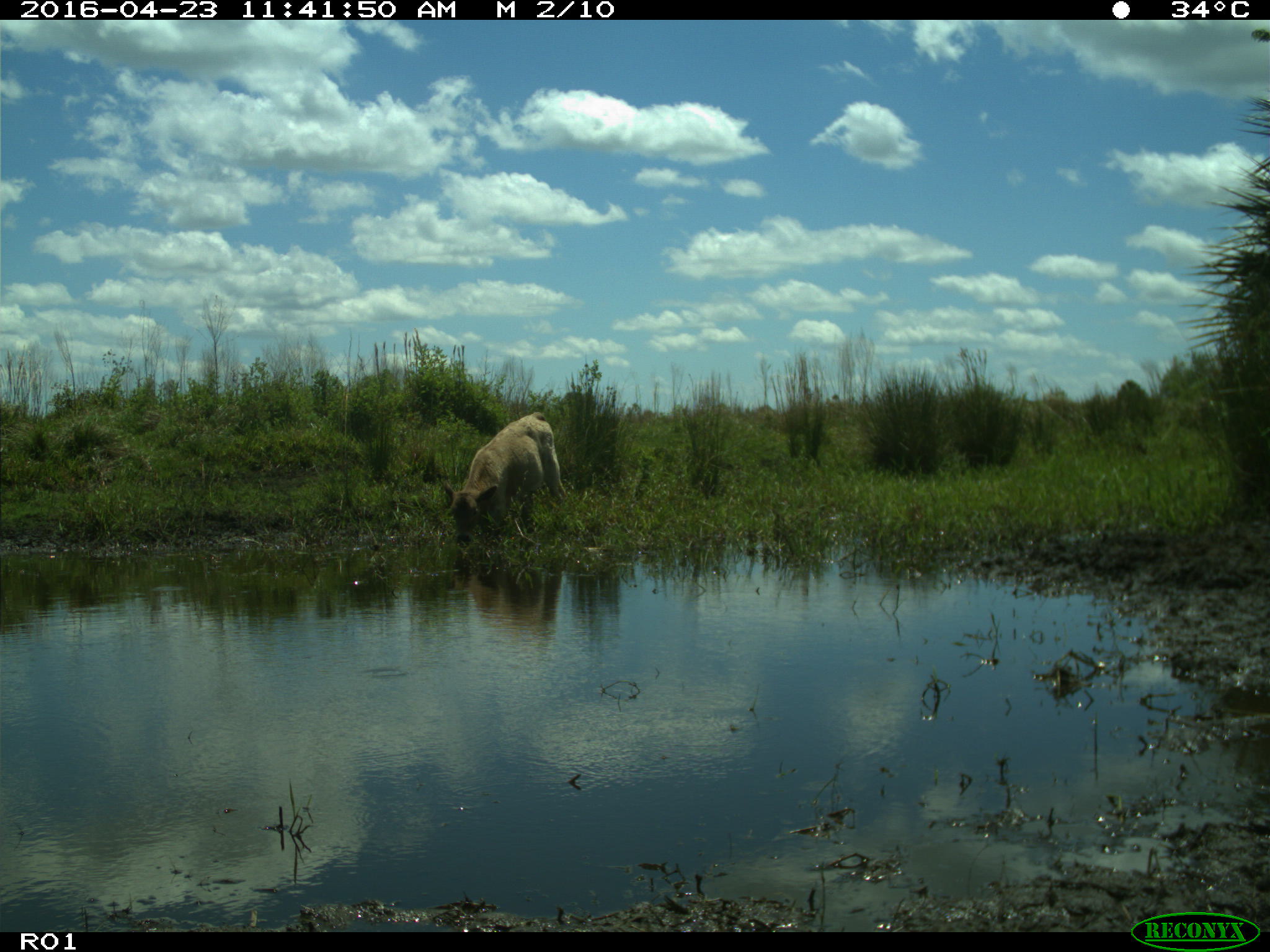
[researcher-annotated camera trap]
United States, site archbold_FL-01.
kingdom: Animalia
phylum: Chordata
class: Mammalia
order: Artiodactyla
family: Bovidae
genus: Bos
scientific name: Bos taurus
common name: domestic cow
Bos taurus (domestic cow).